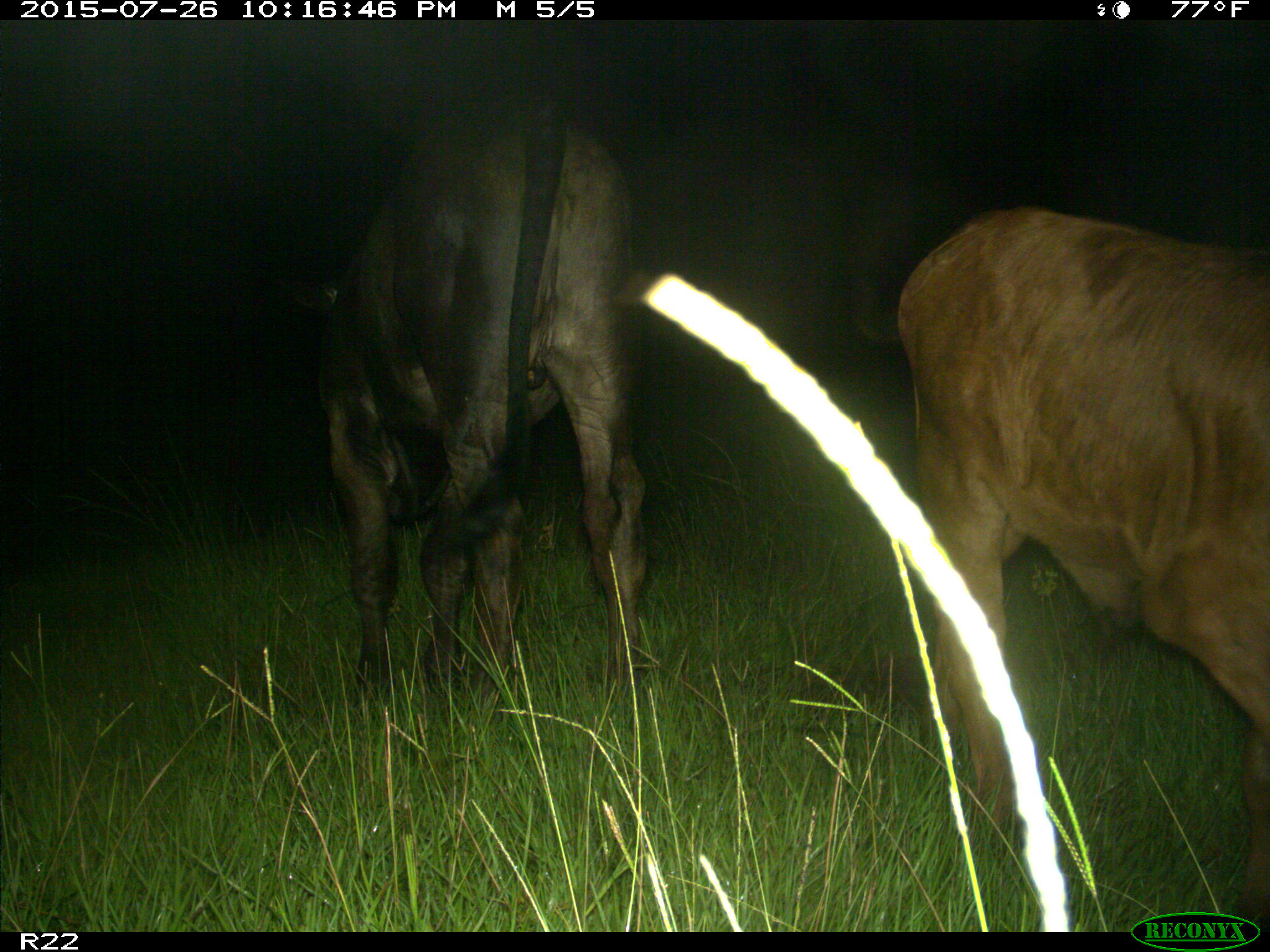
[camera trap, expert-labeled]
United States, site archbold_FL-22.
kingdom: Animalia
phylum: Chordata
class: Mammalia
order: Artiodactyla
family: Bovidae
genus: Bos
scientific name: Bos taurus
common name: domestic cow